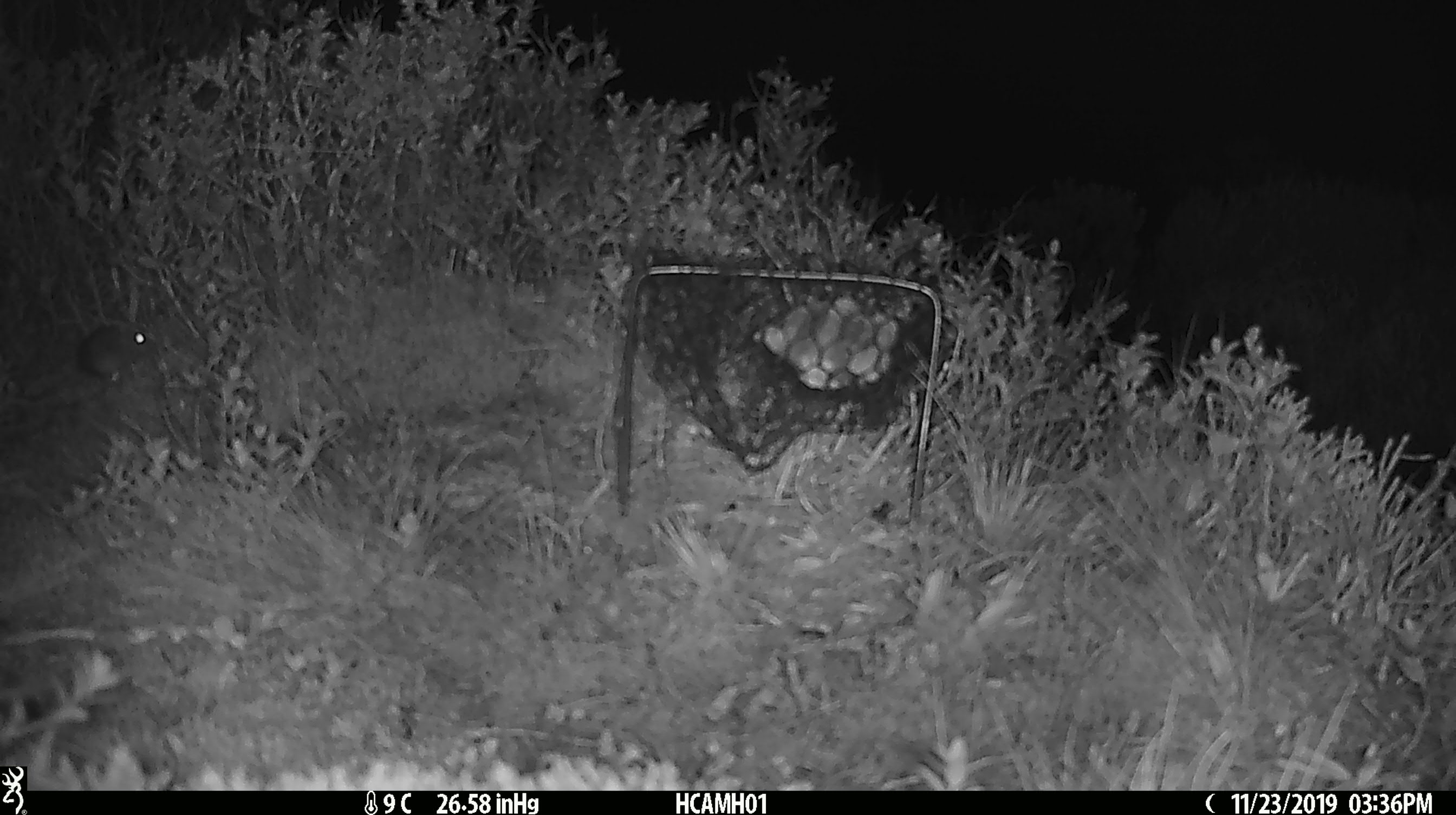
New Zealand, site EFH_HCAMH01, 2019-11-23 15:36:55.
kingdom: Animalia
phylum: Chordata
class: Mammalia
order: Rodentia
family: Muridae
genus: Mus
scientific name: Mus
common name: mouse